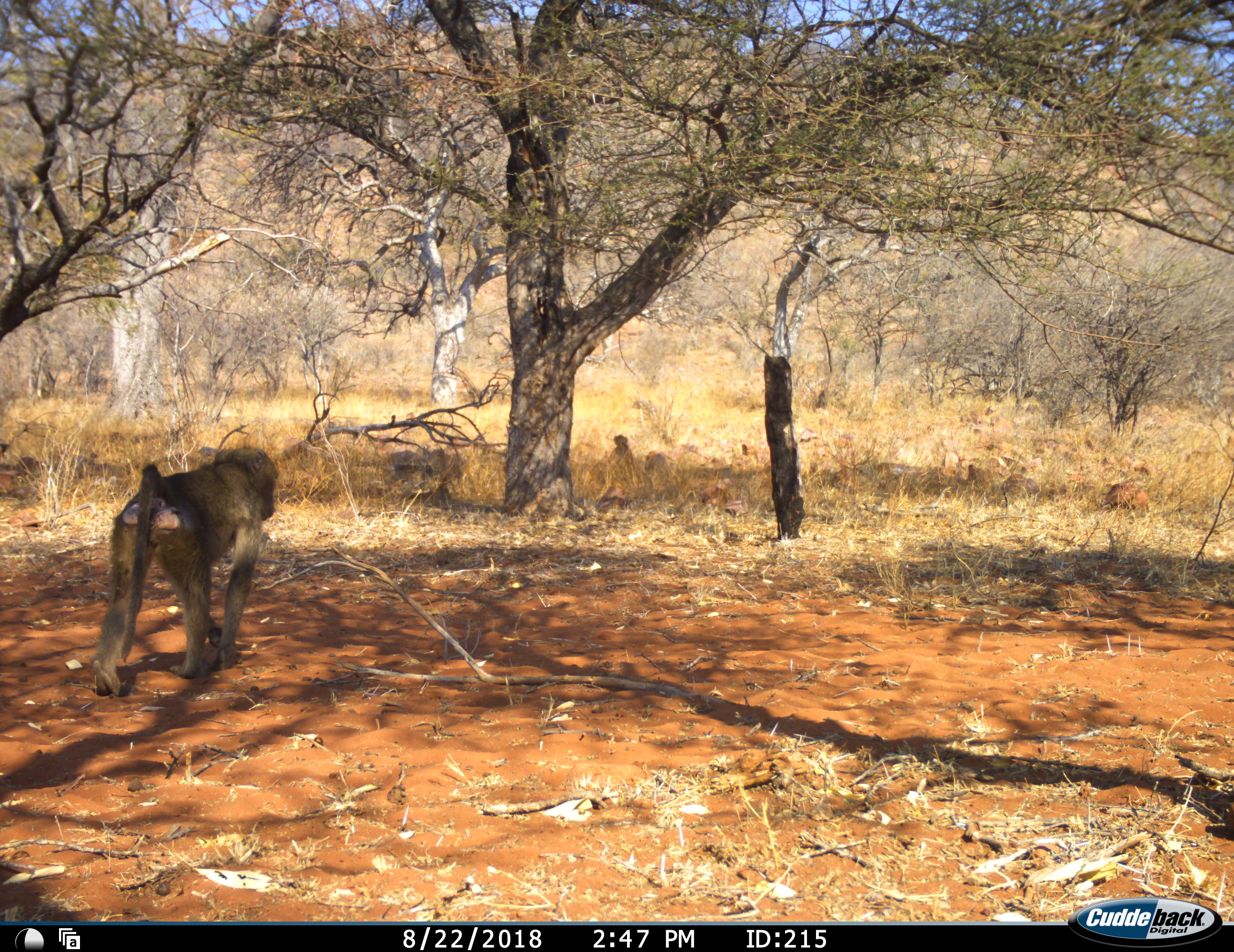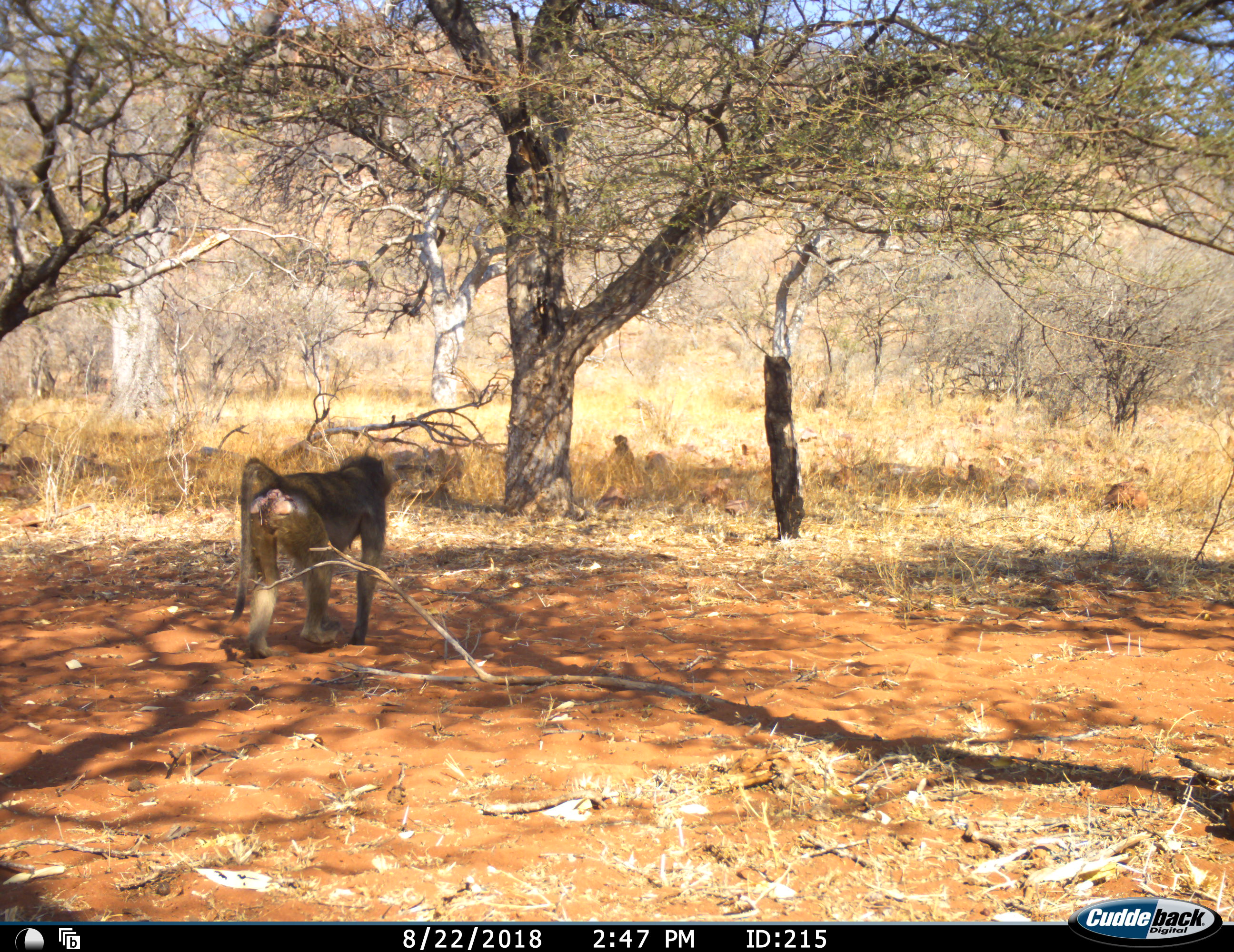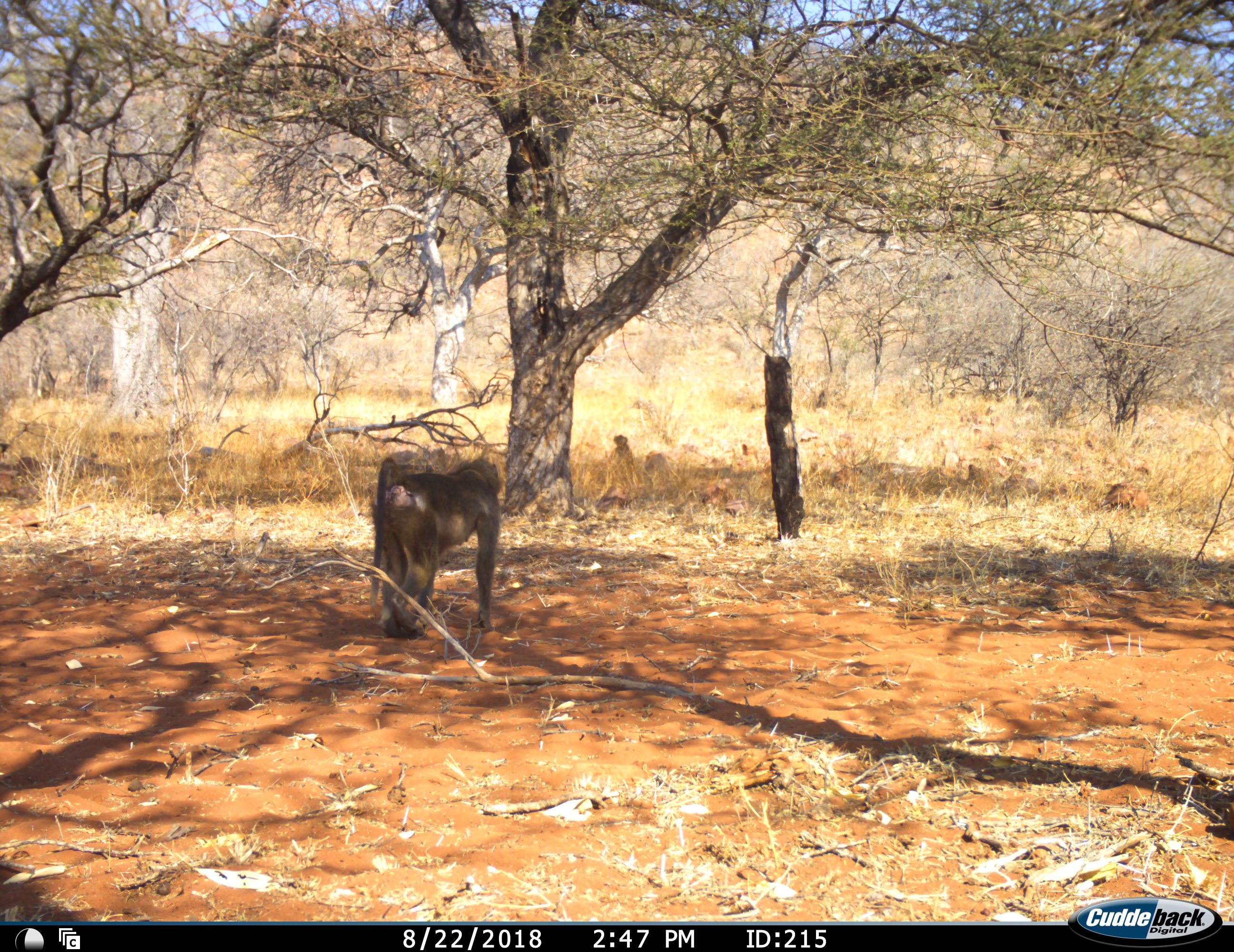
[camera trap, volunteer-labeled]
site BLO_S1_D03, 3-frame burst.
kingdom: Animalia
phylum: Chordata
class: Mammalia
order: Primates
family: Cercopithecidae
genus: Papio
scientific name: Papio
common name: baboon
Baboon (Papio), count 1. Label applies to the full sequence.